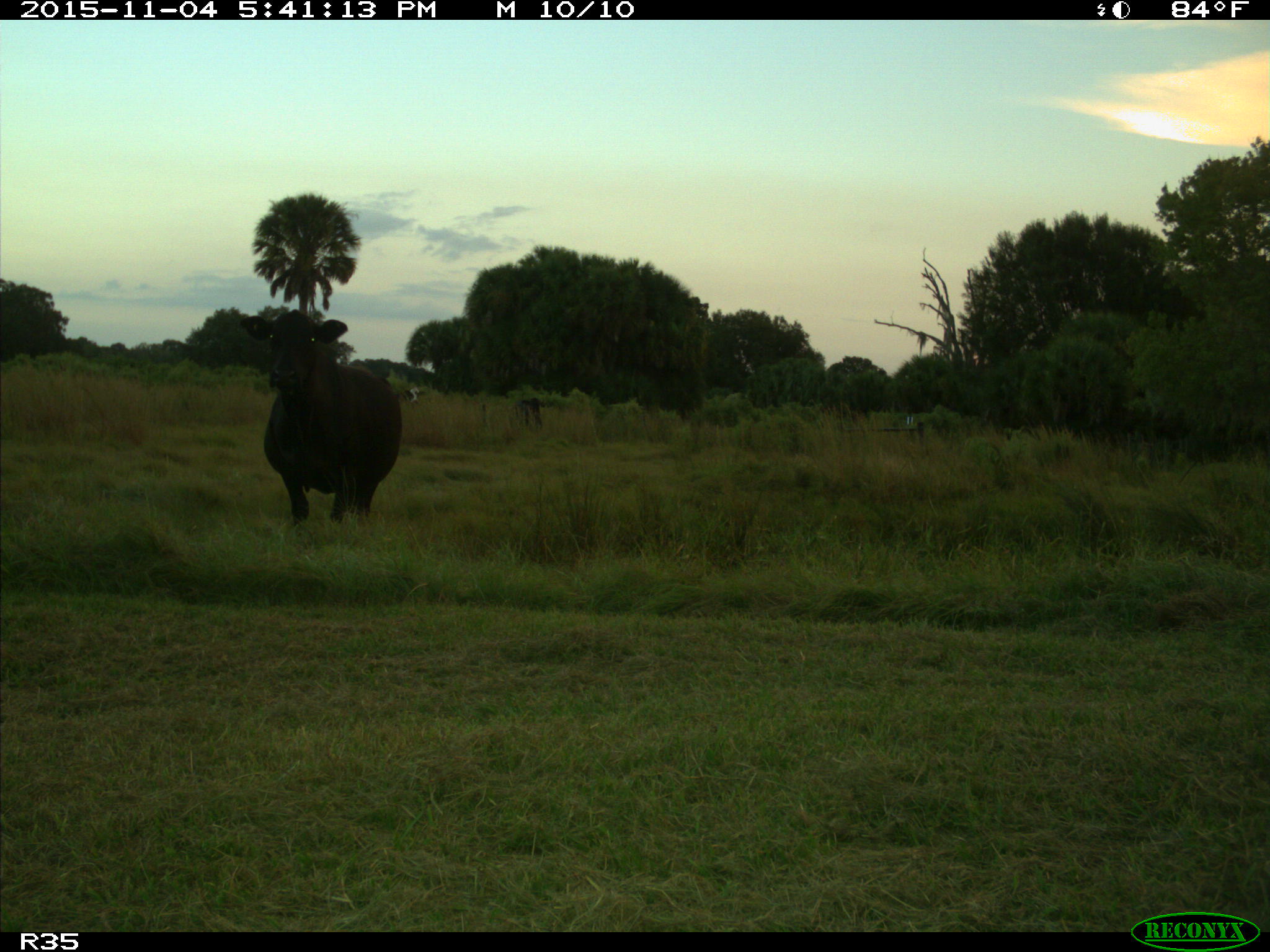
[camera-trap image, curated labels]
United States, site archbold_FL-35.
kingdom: Animalia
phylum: Chordata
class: Mammalia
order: Artiodactyla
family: Bovidae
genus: Bos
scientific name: Bos taurus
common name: domestic cow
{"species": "Bos taurus (domestic cow)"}